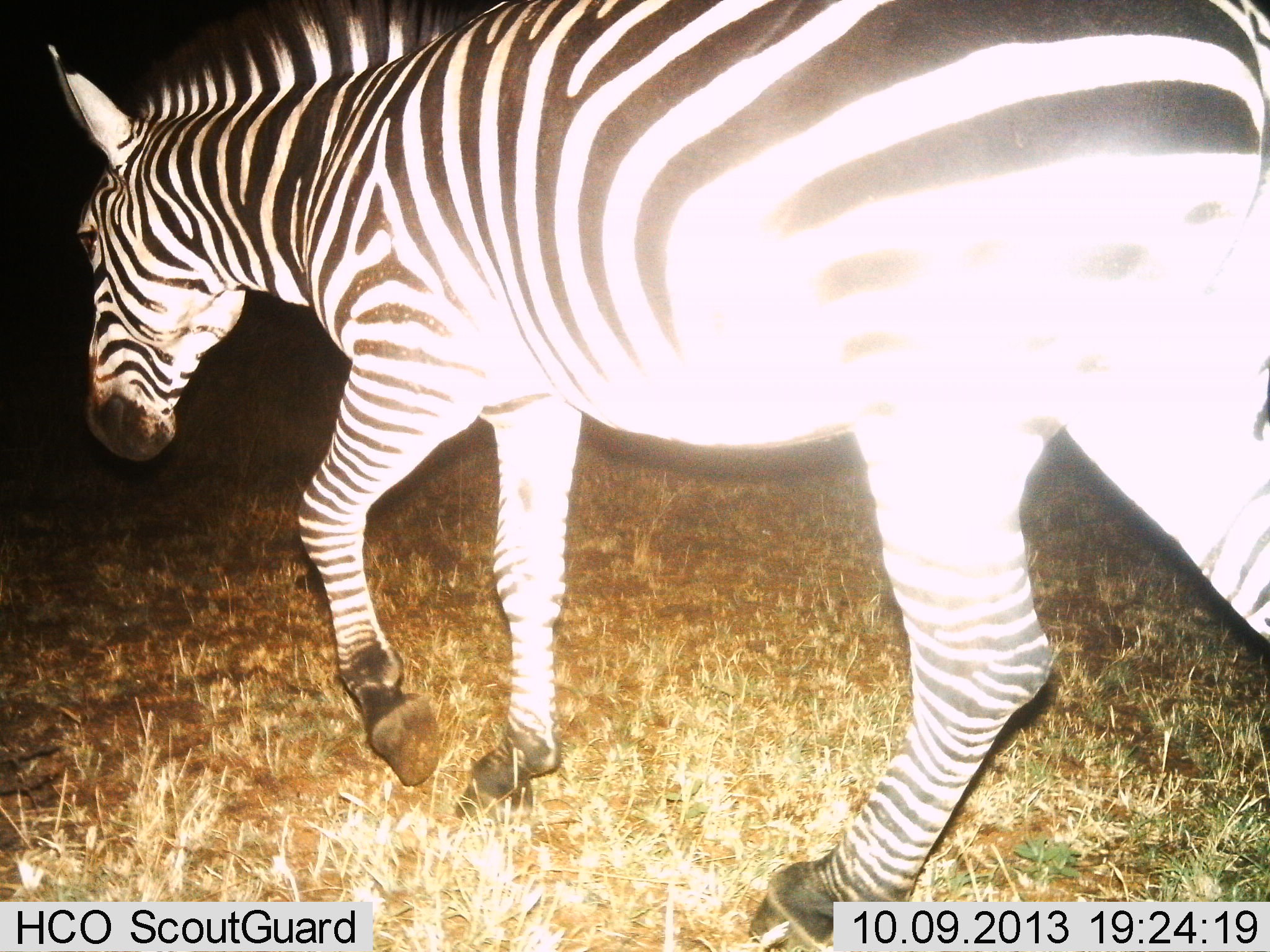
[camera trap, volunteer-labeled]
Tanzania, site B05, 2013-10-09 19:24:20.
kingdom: Animalia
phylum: Chordata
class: Mammalia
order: Perissodactyla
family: Equidae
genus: Equus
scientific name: Equus quagga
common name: plains zebra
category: zebra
Zebra (plains zebra) (Equus quagga), count 1. Behavior (volunteer vote fractions): standing 10%, resting 0%, moving 90%, interacting 0%. Young present (vote fraction): 0%. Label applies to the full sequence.